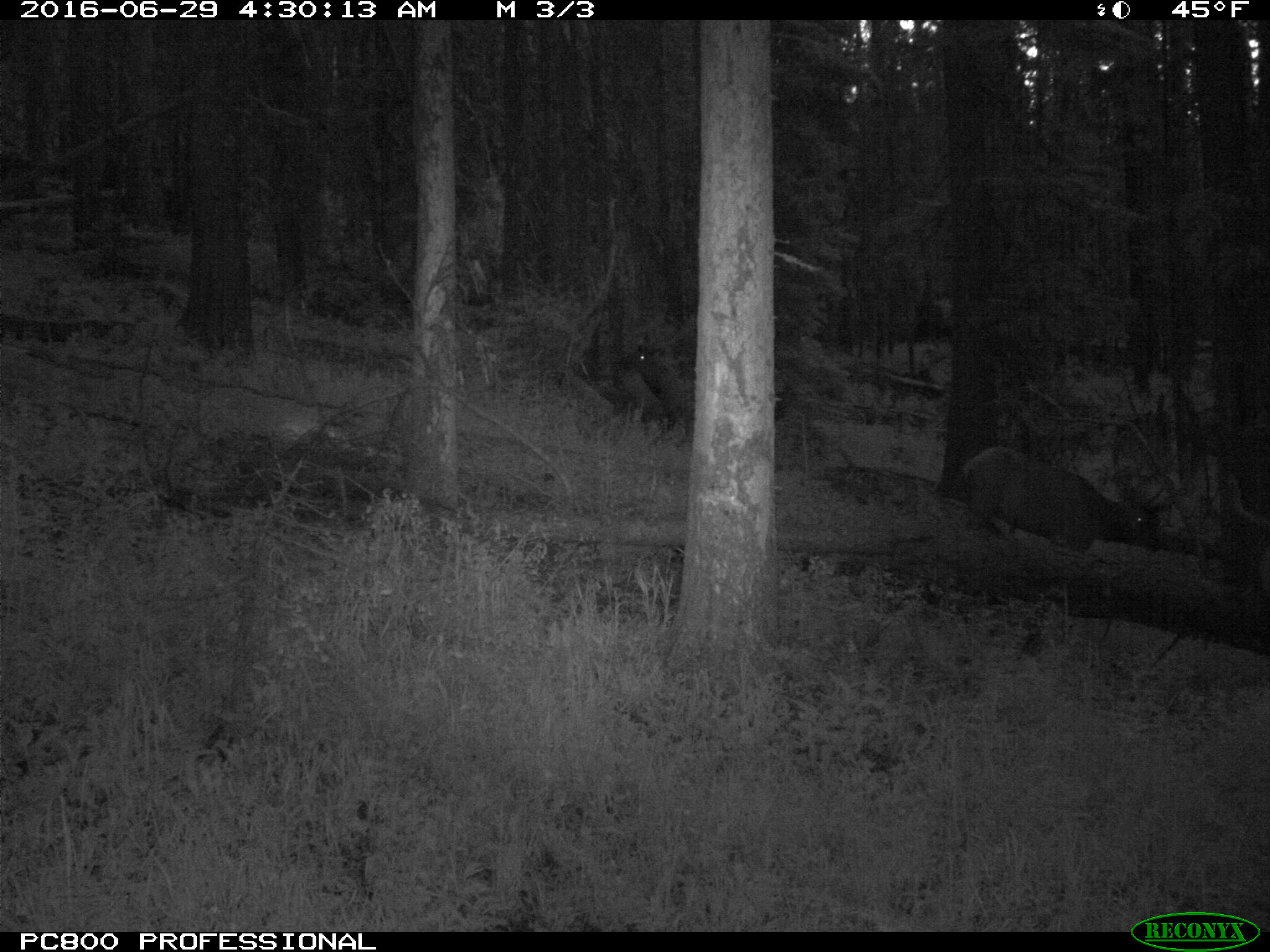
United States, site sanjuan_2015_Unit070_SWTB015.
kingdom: Animalia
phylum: Chordata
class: Mammalia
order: Artiodactyla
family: Cervidae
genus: Cervus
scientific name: Cervus elaphus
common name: red deer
Cervus elaphus (red deer).